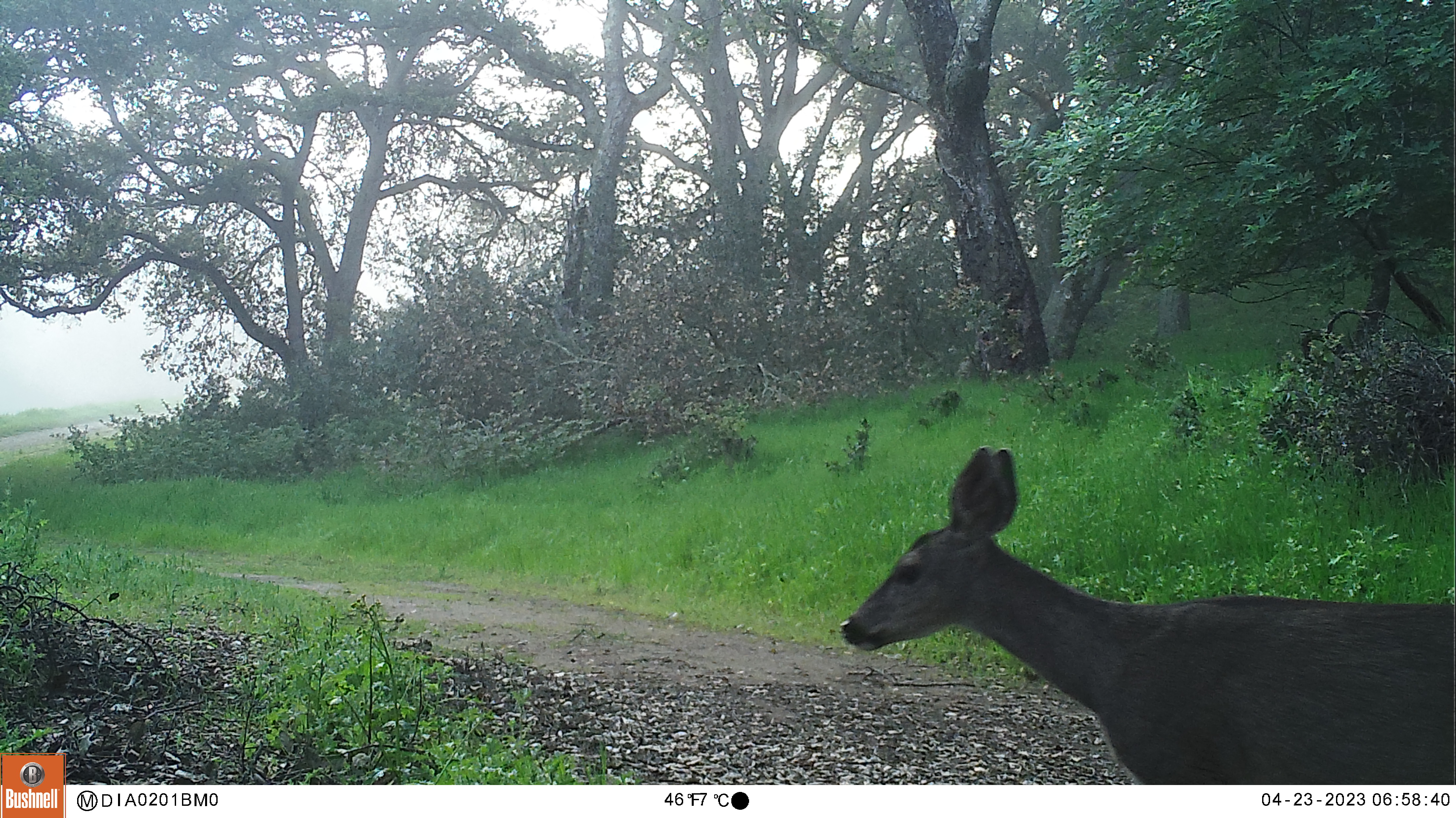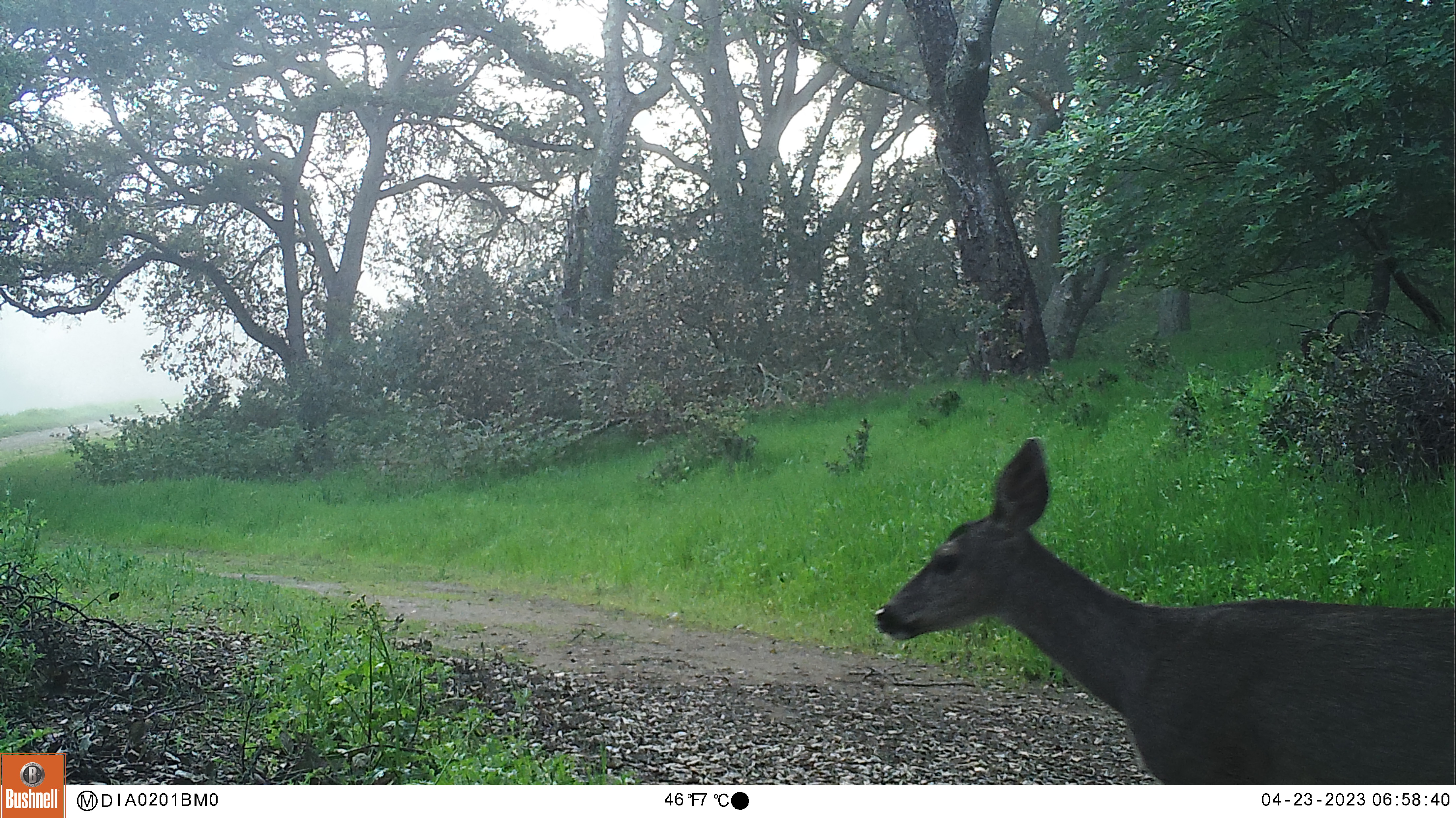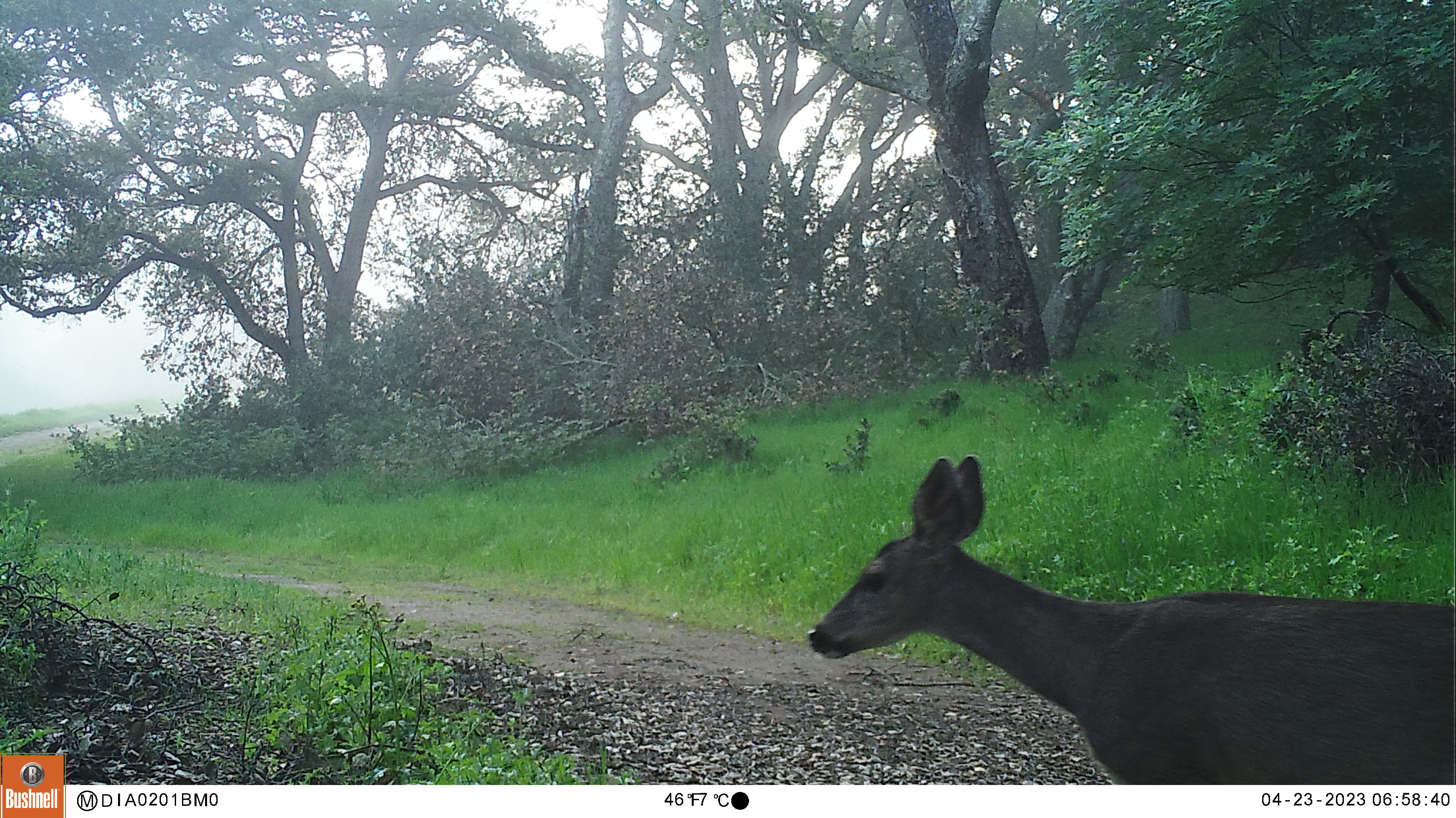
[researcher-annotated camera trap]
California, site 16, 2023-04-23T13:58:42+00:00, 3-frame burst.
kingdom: Animalia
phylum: Chordata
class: Mammalia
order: Artiodactyla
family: Cervidae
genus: Odocoileus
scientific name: Odocoileus hemionus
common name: mule deer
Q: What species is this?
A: Mule deer (Odocoileus hemionus).